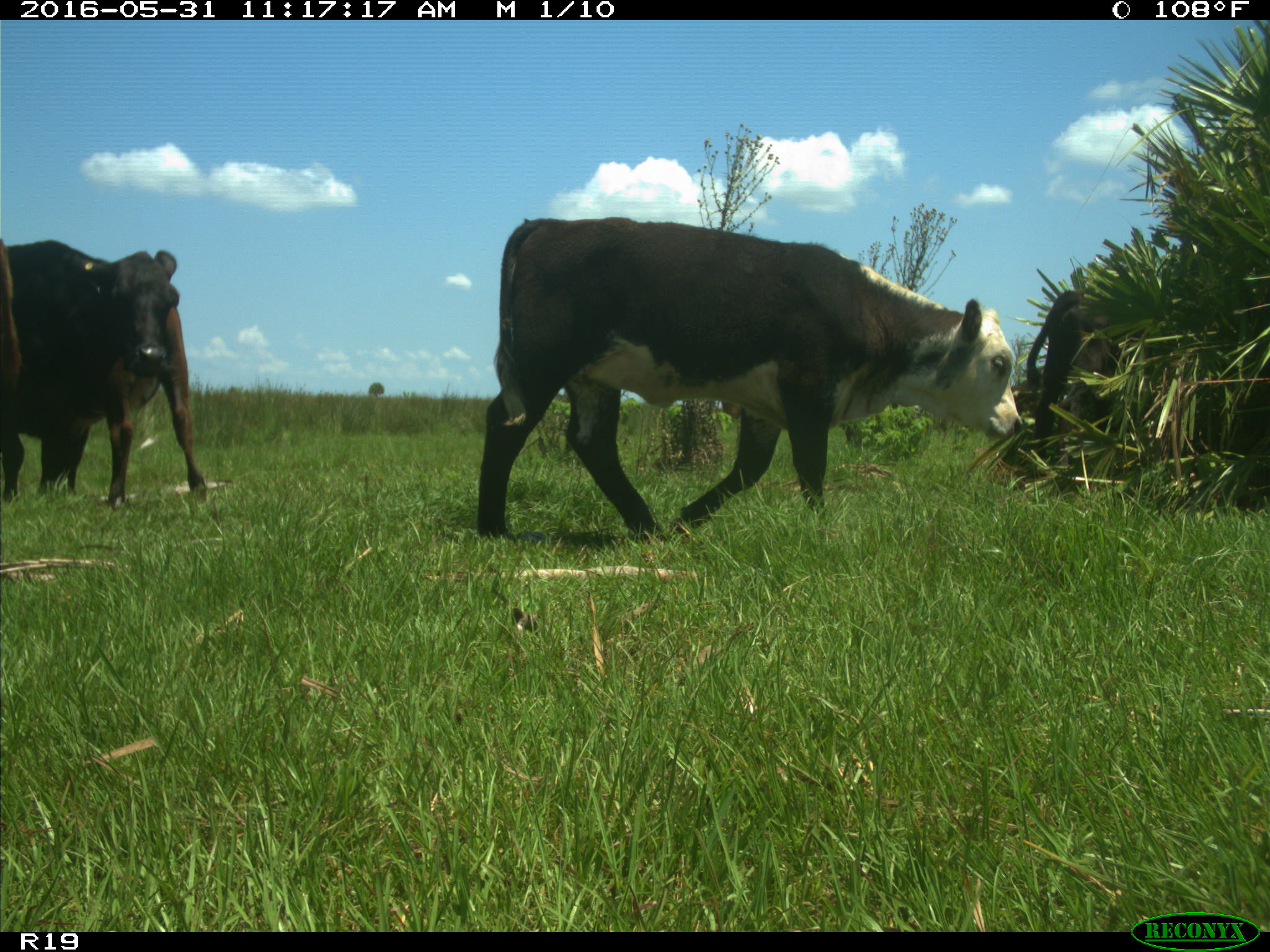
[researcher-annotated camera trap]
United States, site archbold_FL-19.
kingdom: Animalia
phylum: Chordata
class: Mammalia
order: Artiodactyla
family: Bovidae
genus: Bos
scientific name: Bos taurus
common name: domestic cow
Bos taurus (domestic cow).